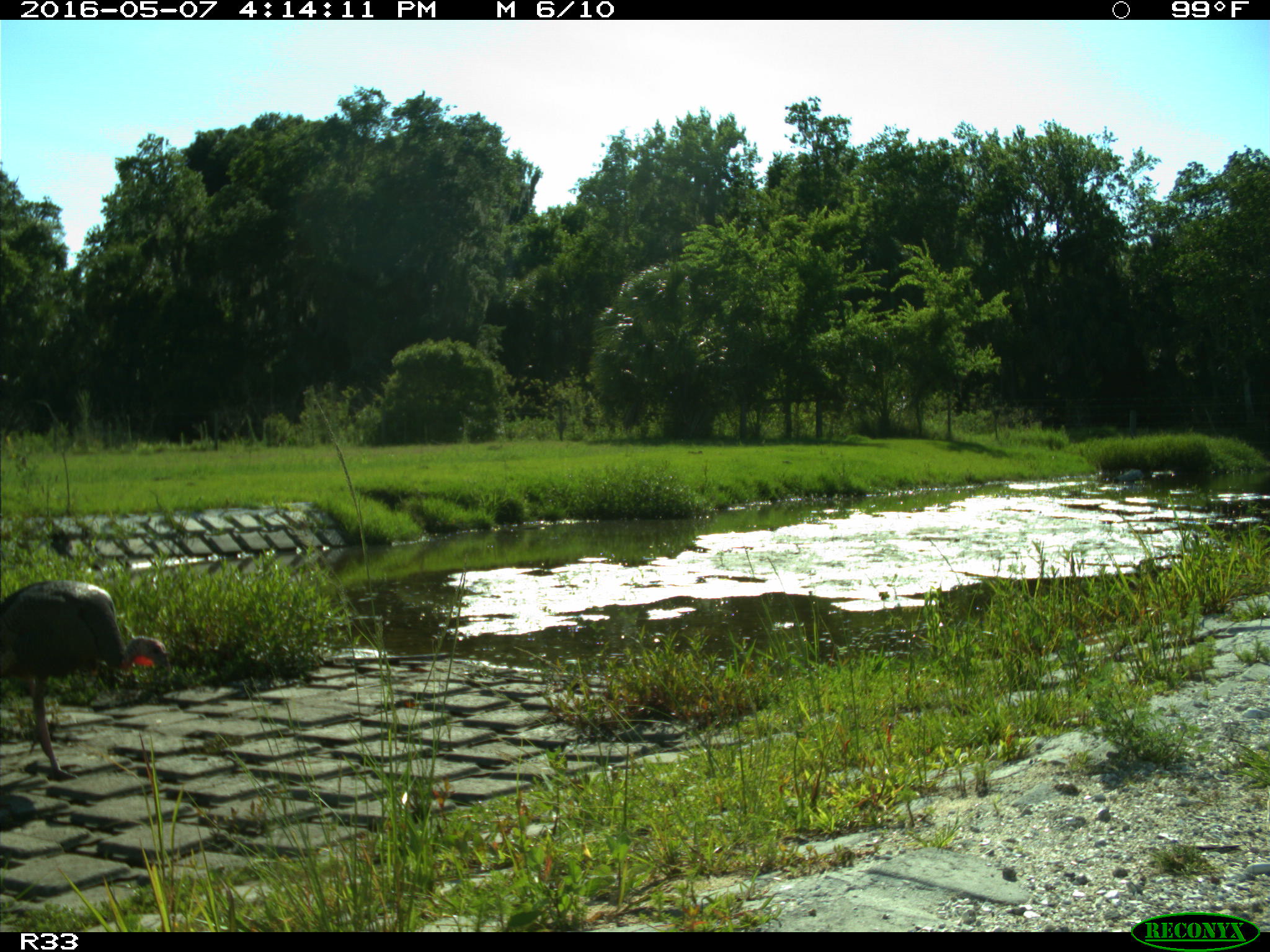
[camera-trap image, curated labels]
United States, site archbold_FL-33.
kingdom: Animalia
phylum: Chordata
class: Aves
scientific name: Aves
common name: birds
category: unidentified bird